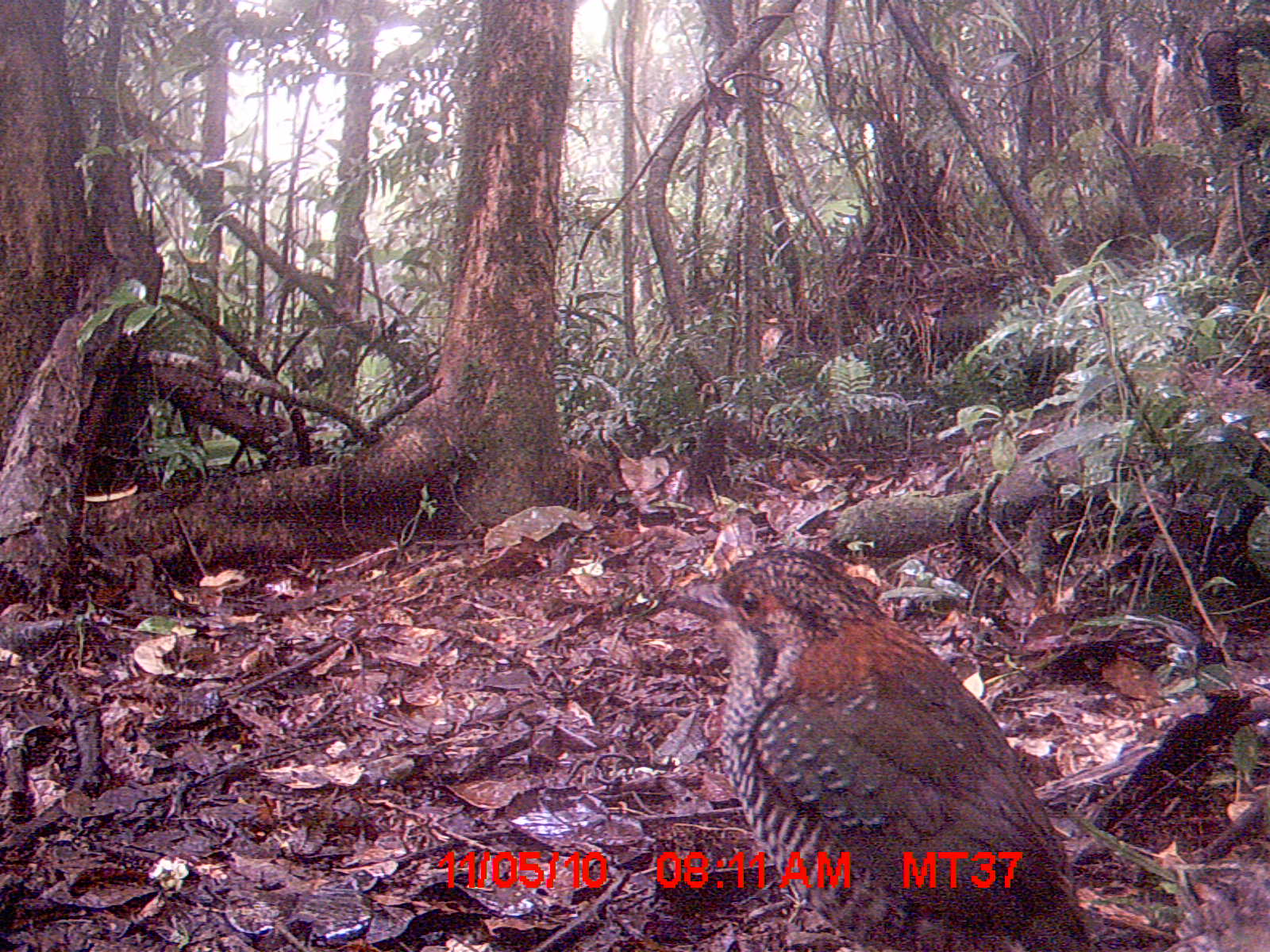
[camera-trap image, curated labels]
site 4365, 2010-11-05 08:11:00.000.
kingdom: Animalia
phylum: Chordata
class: Aves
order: Coraciiformes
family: Brachypteraciidae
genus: Brachypteracias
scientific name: Brachypteracias squamiger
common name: scaly ground-roller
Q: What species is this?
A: Brachypteracias squamiger (scaly ground-roller).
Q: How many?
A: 1.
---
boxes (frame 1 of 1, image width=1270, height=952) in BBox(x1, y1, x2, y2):
brachypteracias squamiger: BBox(658, 543, 1097, 947)